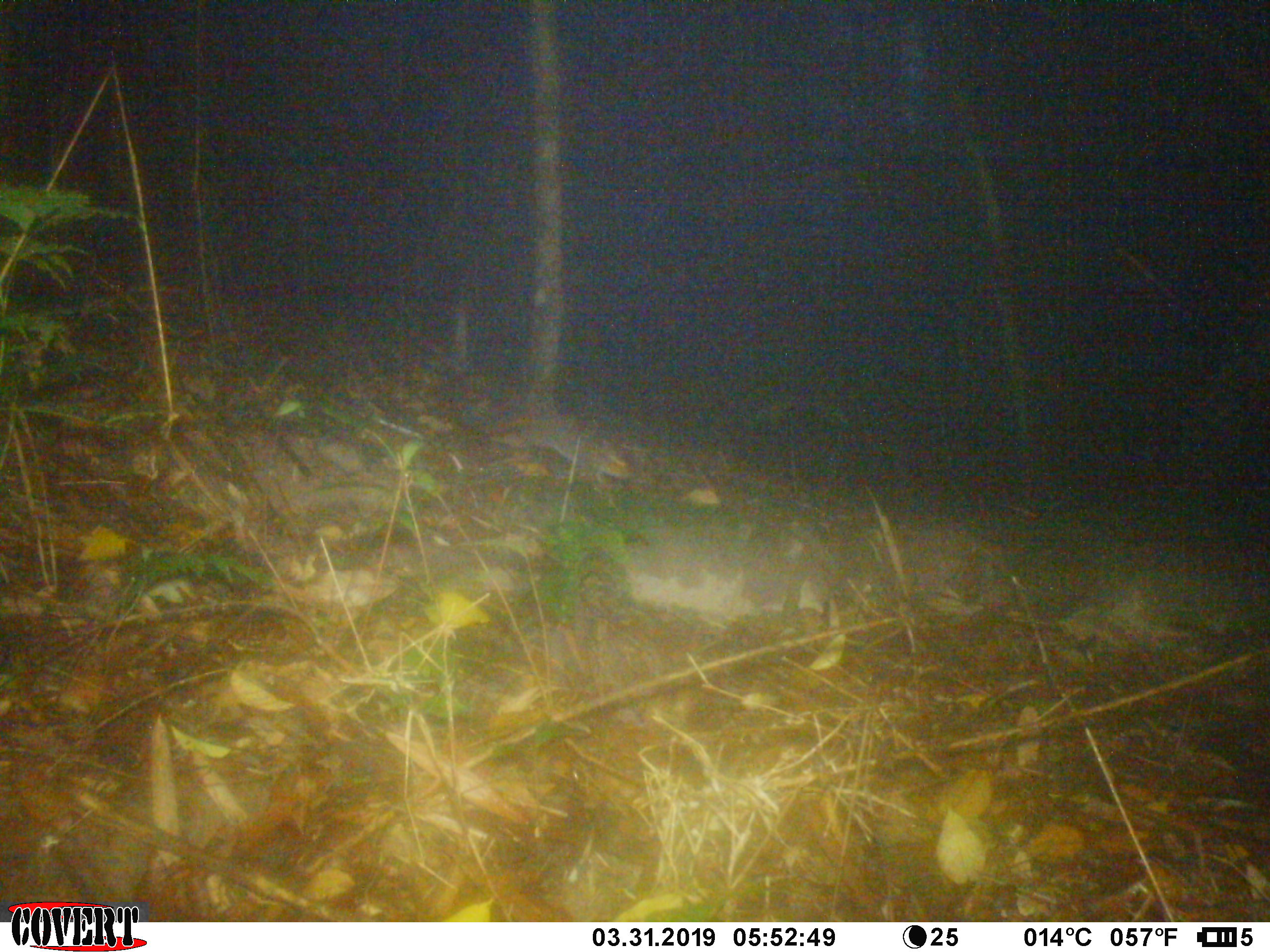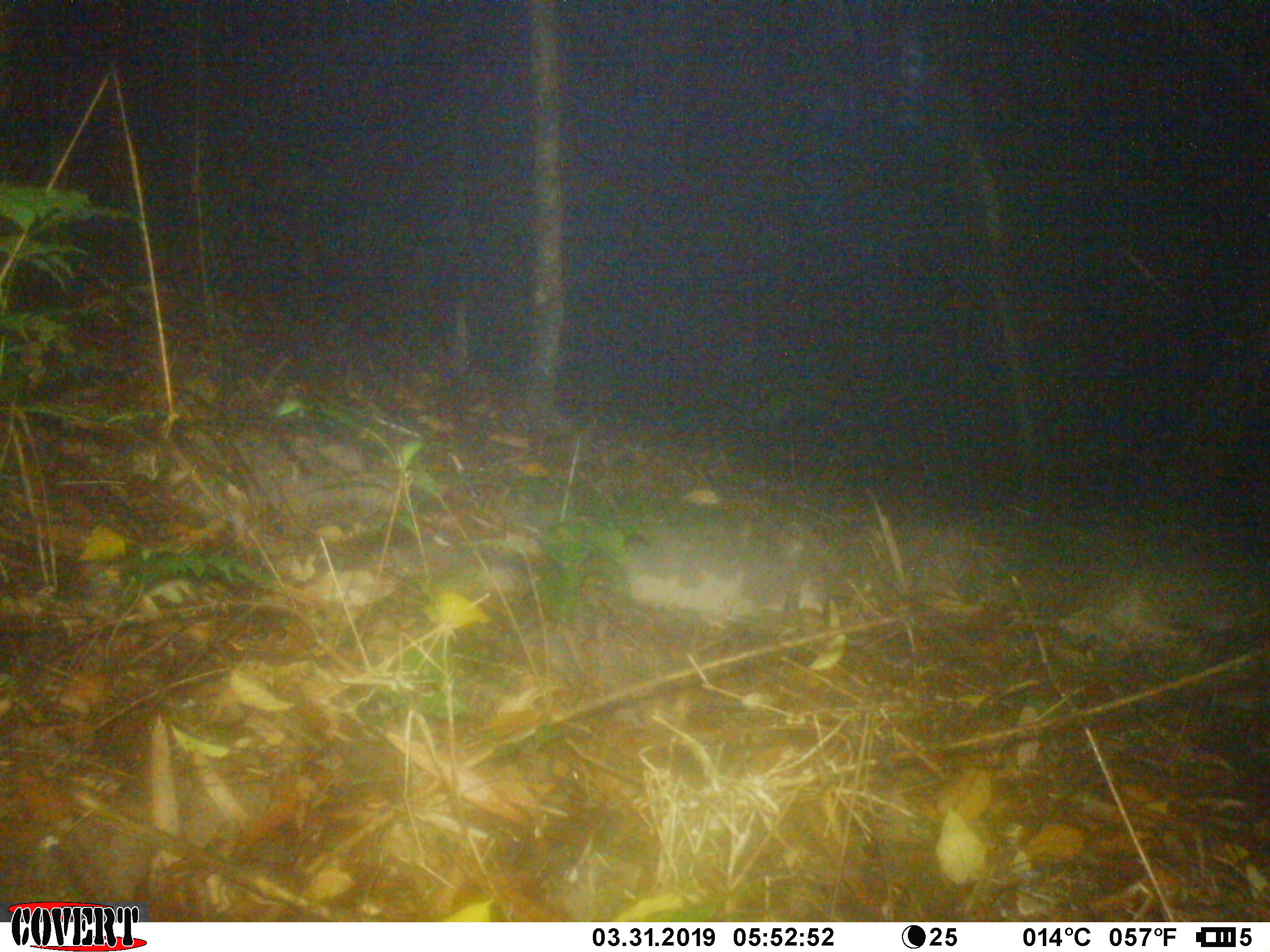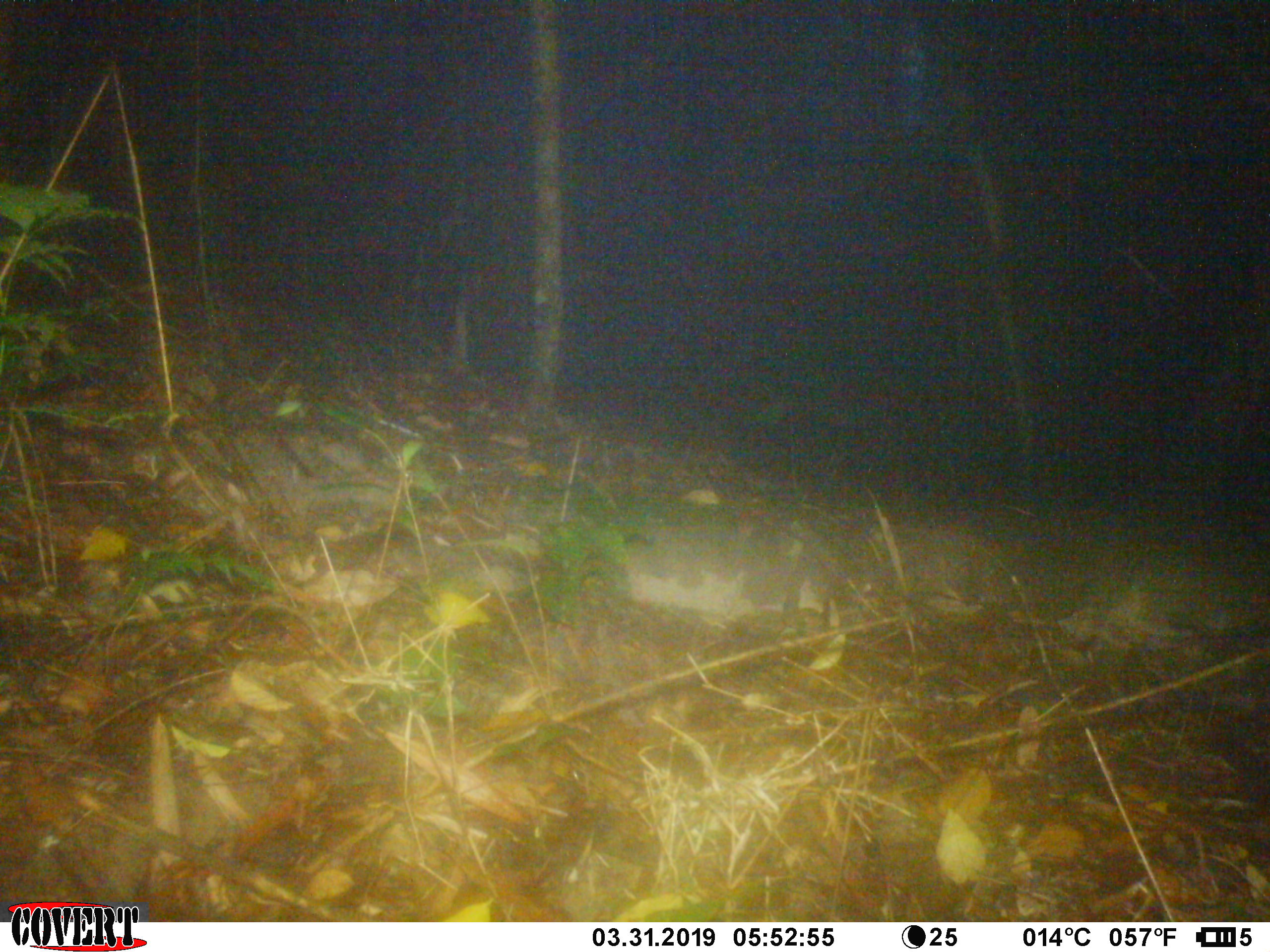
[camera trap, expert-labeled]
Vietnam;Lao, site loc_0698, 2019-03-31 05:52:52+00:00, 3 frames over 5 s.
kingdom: Animalia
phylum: Chordata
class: Mammalia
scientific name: Mammalia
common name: mammal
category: unidentified small mammal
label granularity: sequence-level